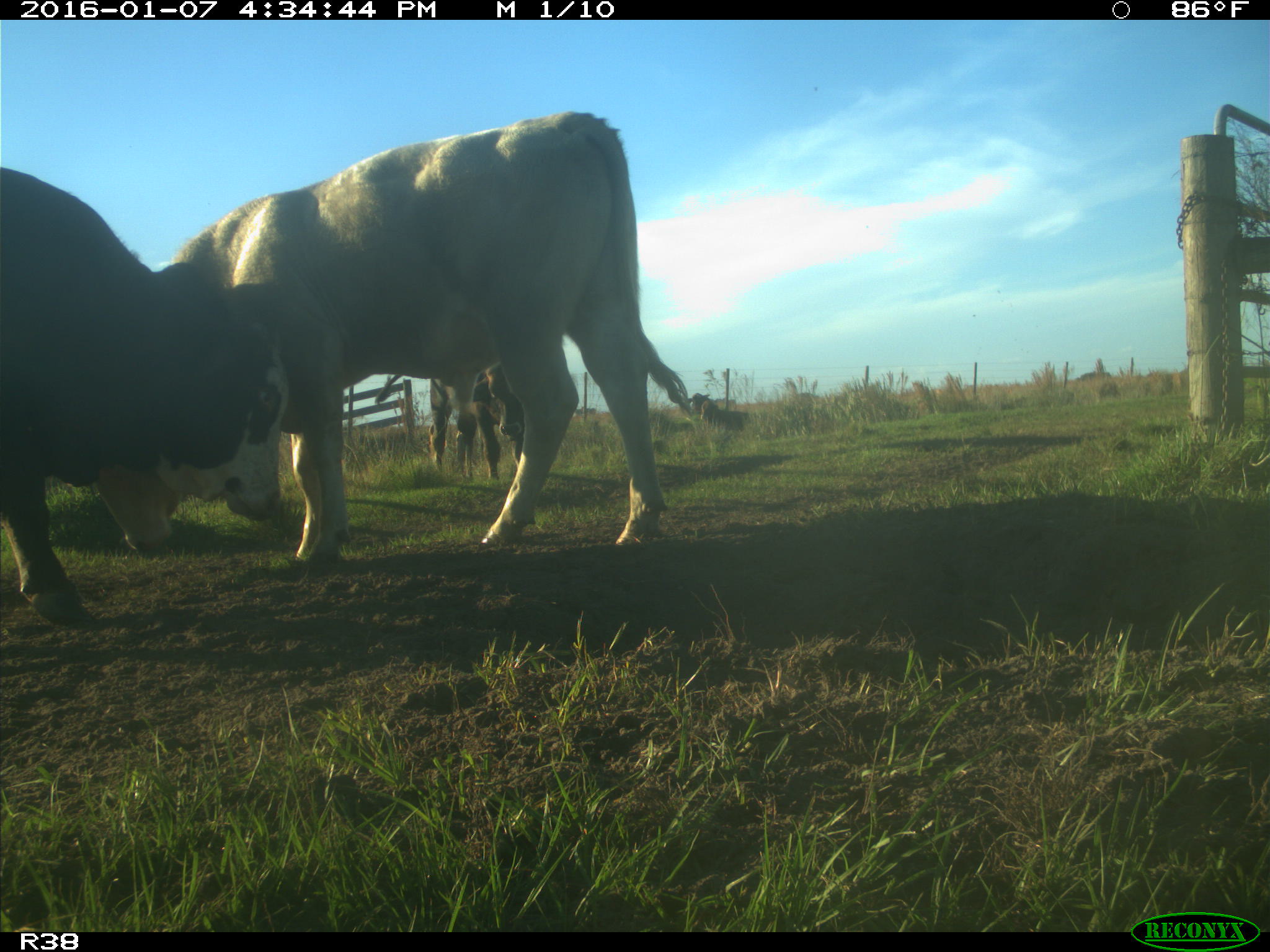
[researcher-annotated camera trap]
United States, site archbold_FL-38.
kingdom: Animalia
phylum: Chordata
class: Mammalia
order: Artiodactyla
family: Bovidae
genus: Bos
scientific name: Bos taurus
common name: domestic cow